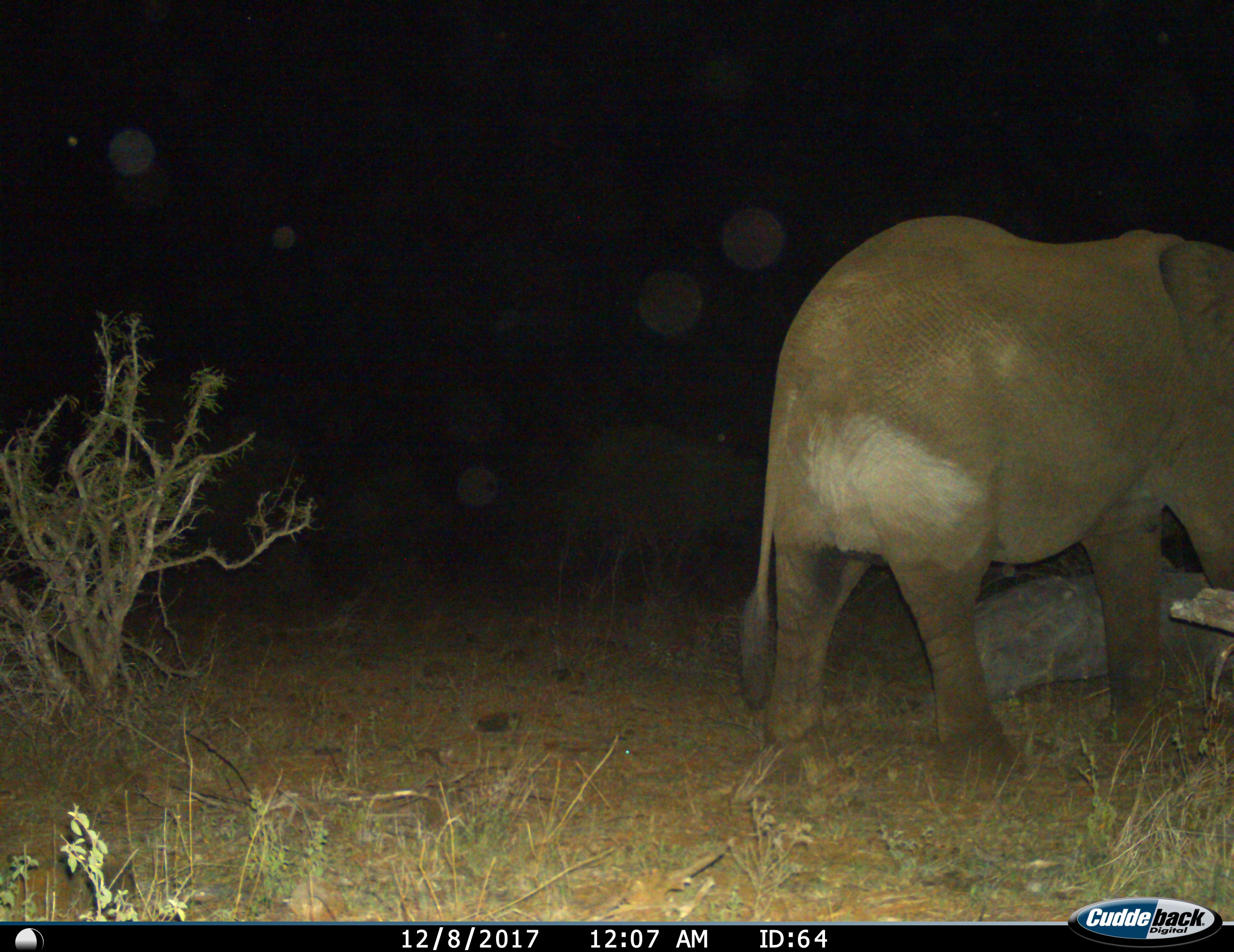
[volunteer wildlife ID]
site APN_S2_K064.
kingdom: Animalia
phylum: Chordata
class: Mammalia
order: Proboscidea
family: Elephantidae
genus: Loxodonta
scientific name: Loxodonta africana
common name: african bush elephant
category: elephant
Elephant (african bush elephant) (Loxodonta africana), count 1. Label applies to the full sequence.